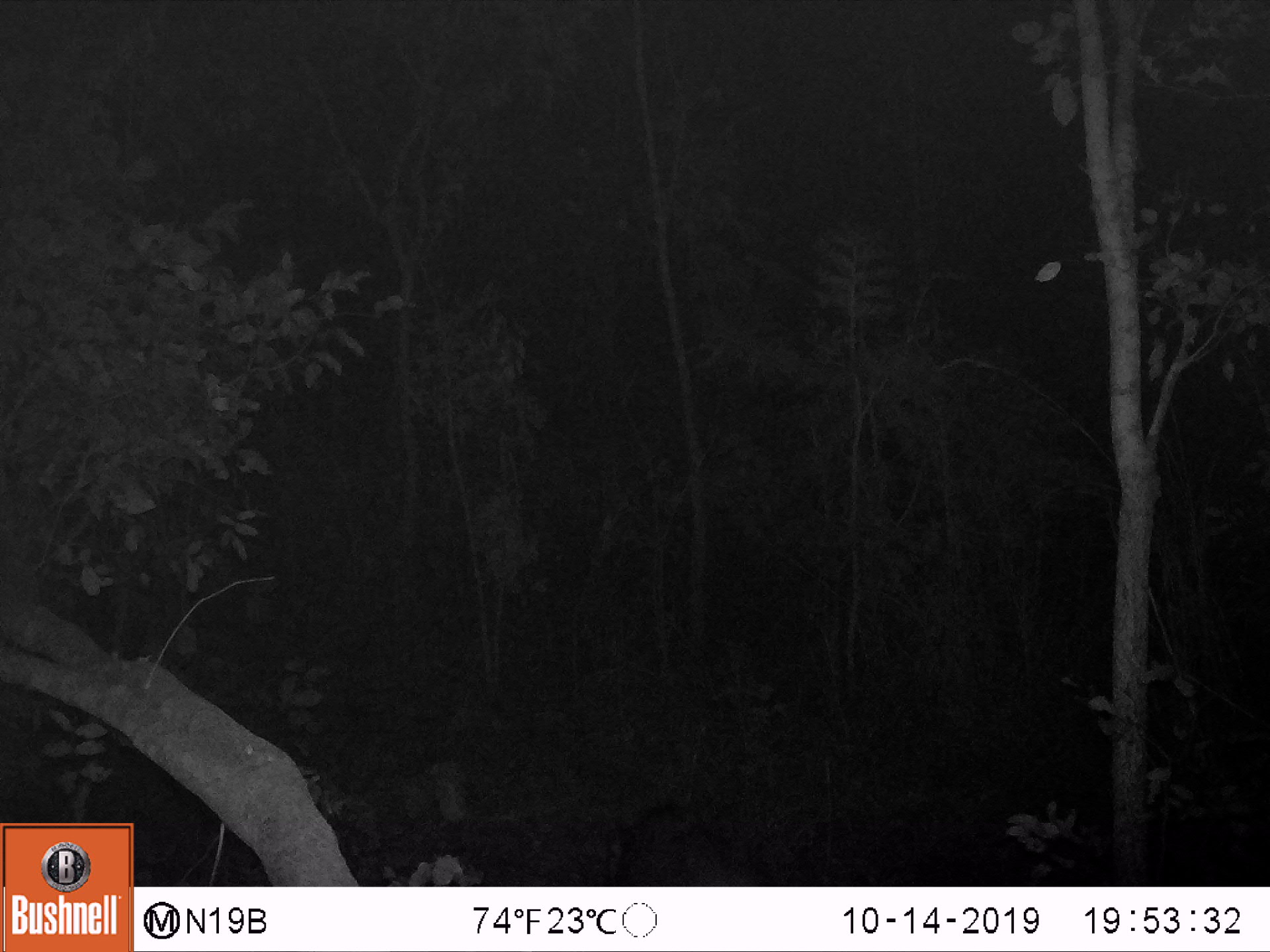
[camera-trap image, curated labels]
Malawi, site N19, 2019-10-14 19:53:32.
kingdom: Animalia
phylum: Chordata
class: Mammalia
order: Artiodactyla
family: Suidae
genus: Potamochoerus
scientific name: Potamochoerus larvatus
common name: bushpig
Bushpig (Potamochoerus larvatus), count 1.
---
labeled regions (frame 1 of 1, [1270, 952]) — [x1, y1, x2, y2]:
bushpig: [601, 800, 748, 885]